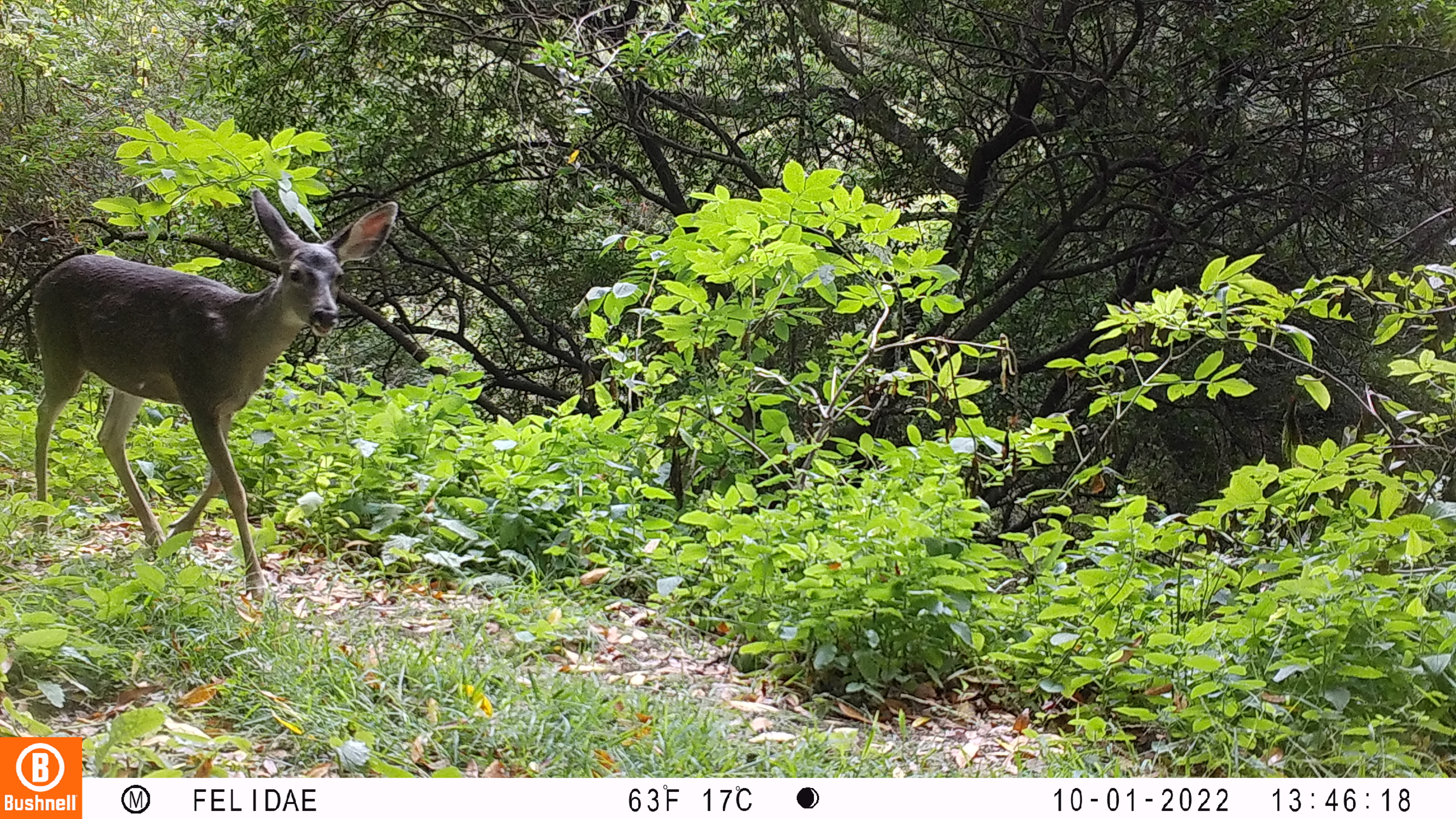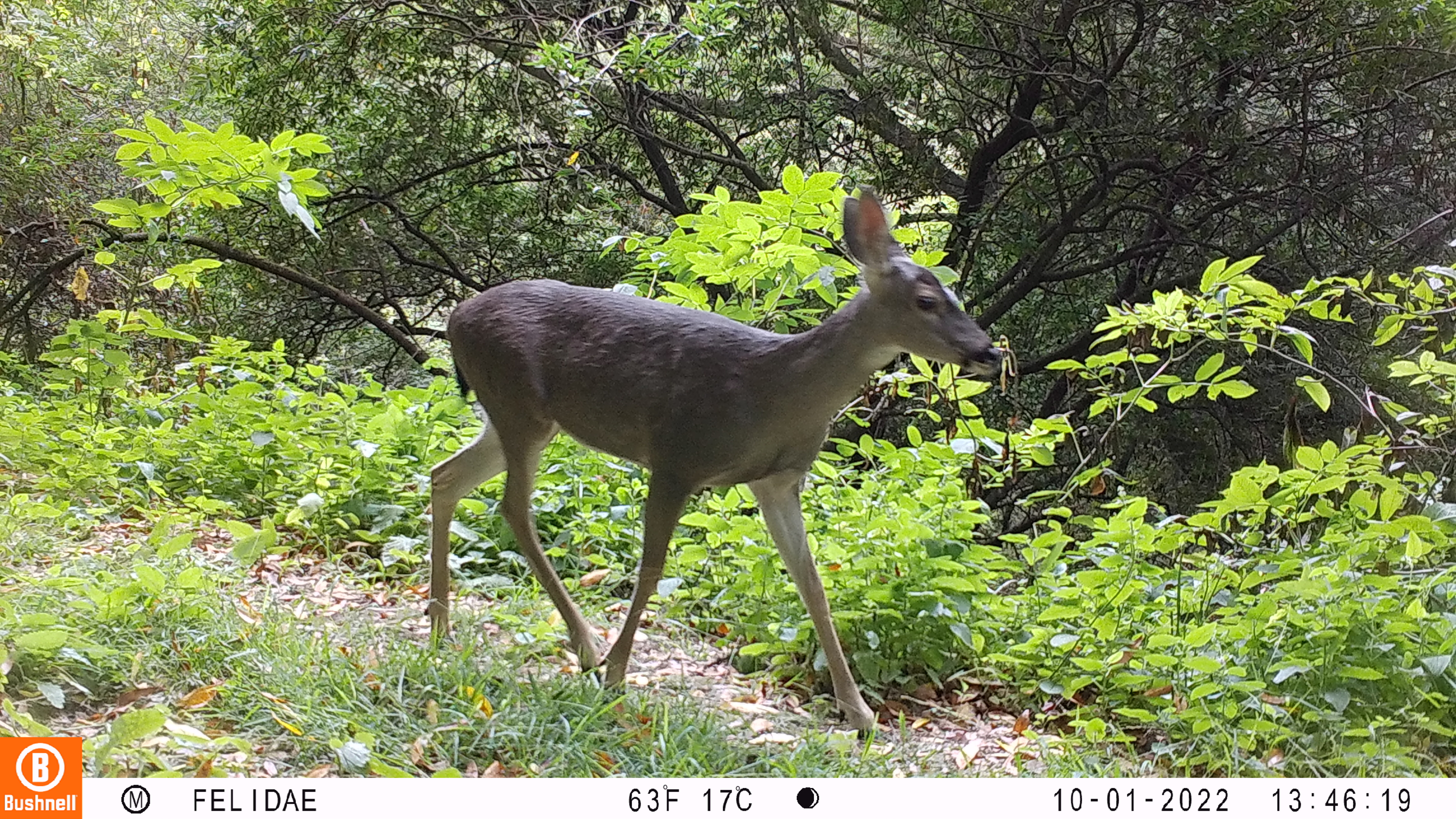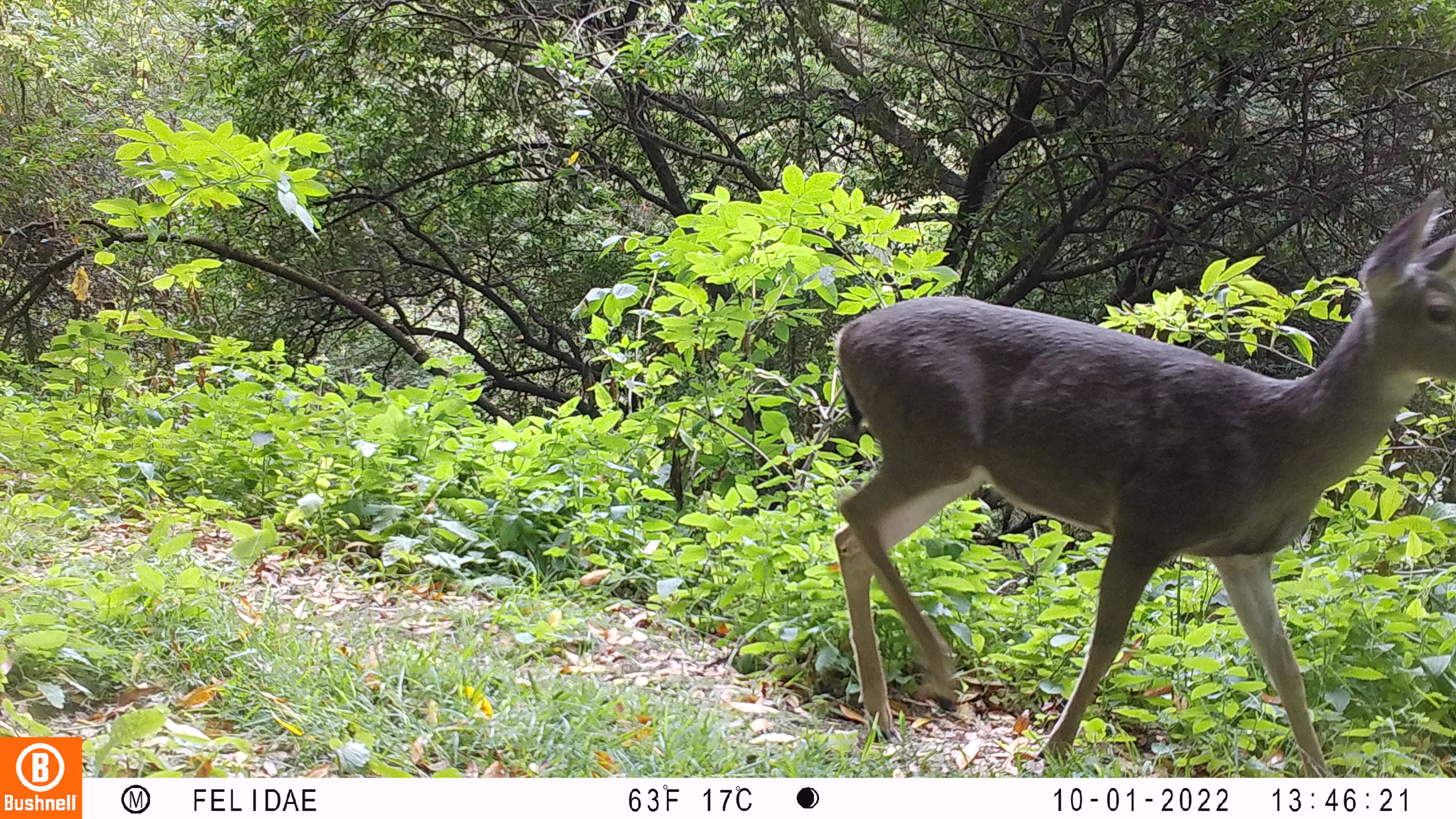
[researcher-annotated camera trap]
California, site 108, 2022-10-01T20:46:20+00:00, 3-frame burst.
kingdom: Animalia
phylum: Chordata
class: Mammalia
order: Artiodactyla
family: Cervidae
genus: Odocoileus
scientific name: Odocoileus hemionus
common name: mule deer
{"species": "mule deer (Odocoileus hemionus)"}